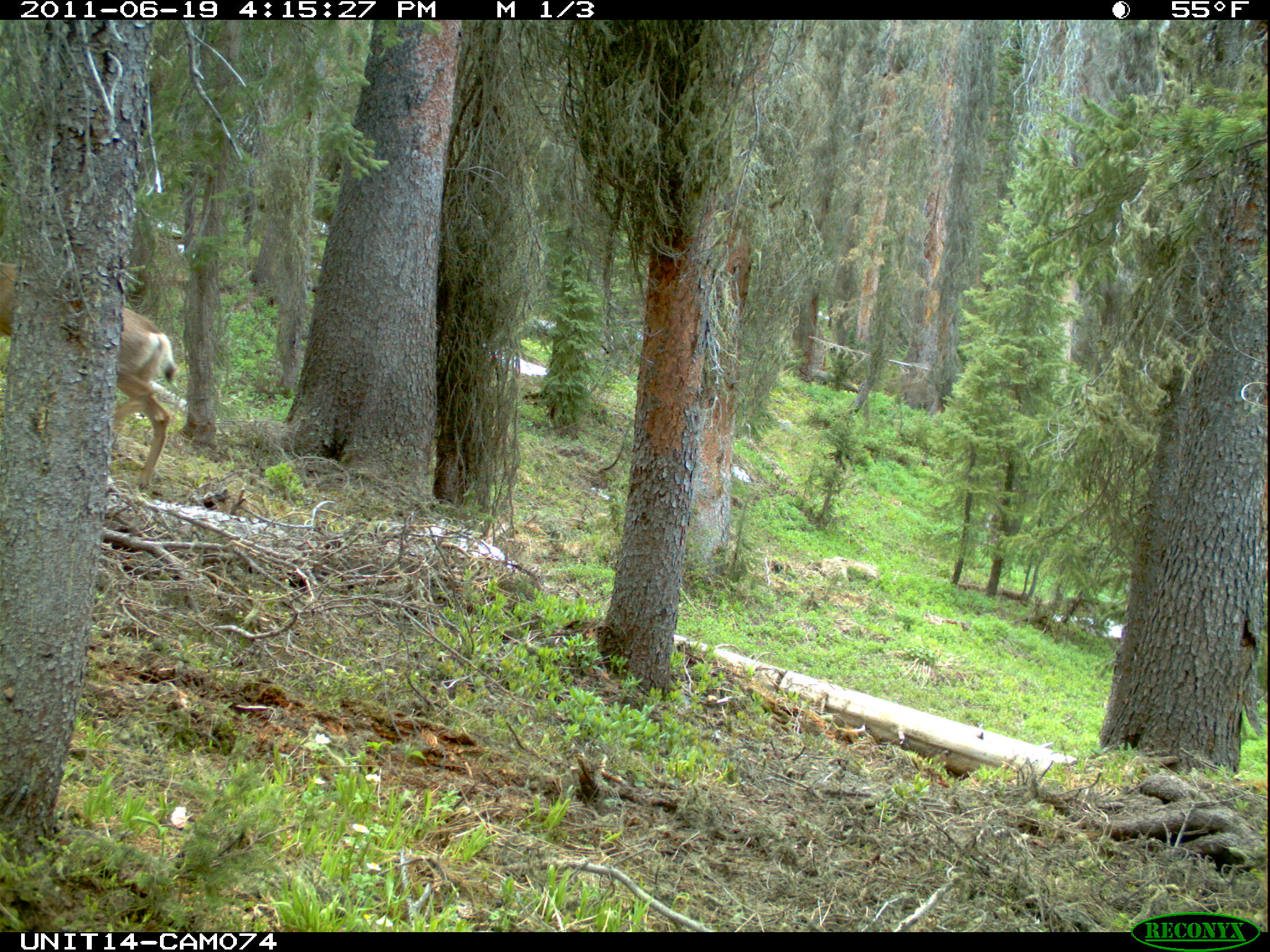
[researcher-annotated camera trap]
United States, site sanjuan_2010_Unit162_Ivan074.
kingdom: Animalia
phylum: Chordata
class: Mammalia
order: Artiodactyla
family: Cervidae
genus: Odocoileus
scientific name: Odocoileus hemionus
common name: mule deer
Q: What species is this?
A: Odocoileus hemionus (mule deer).